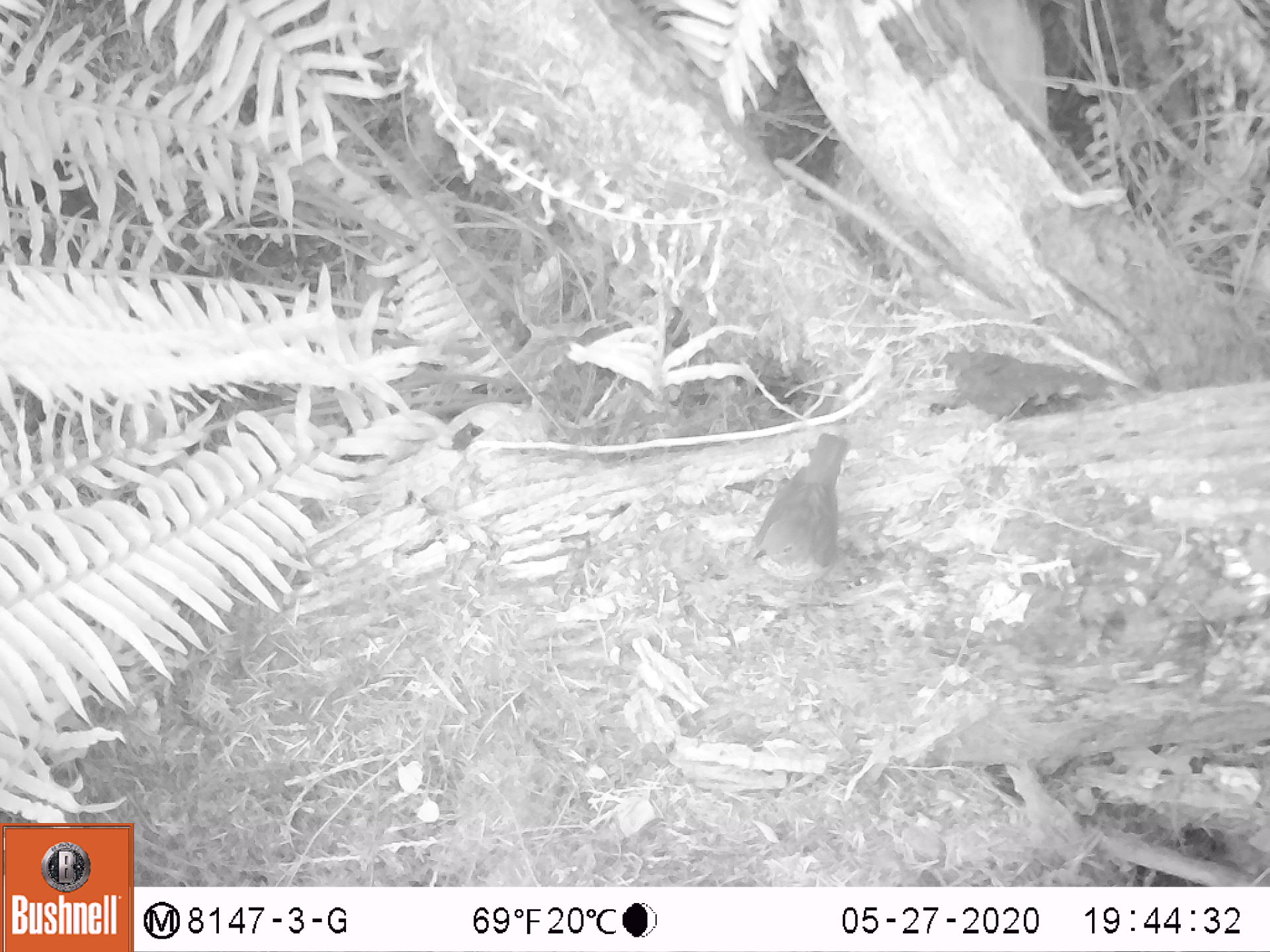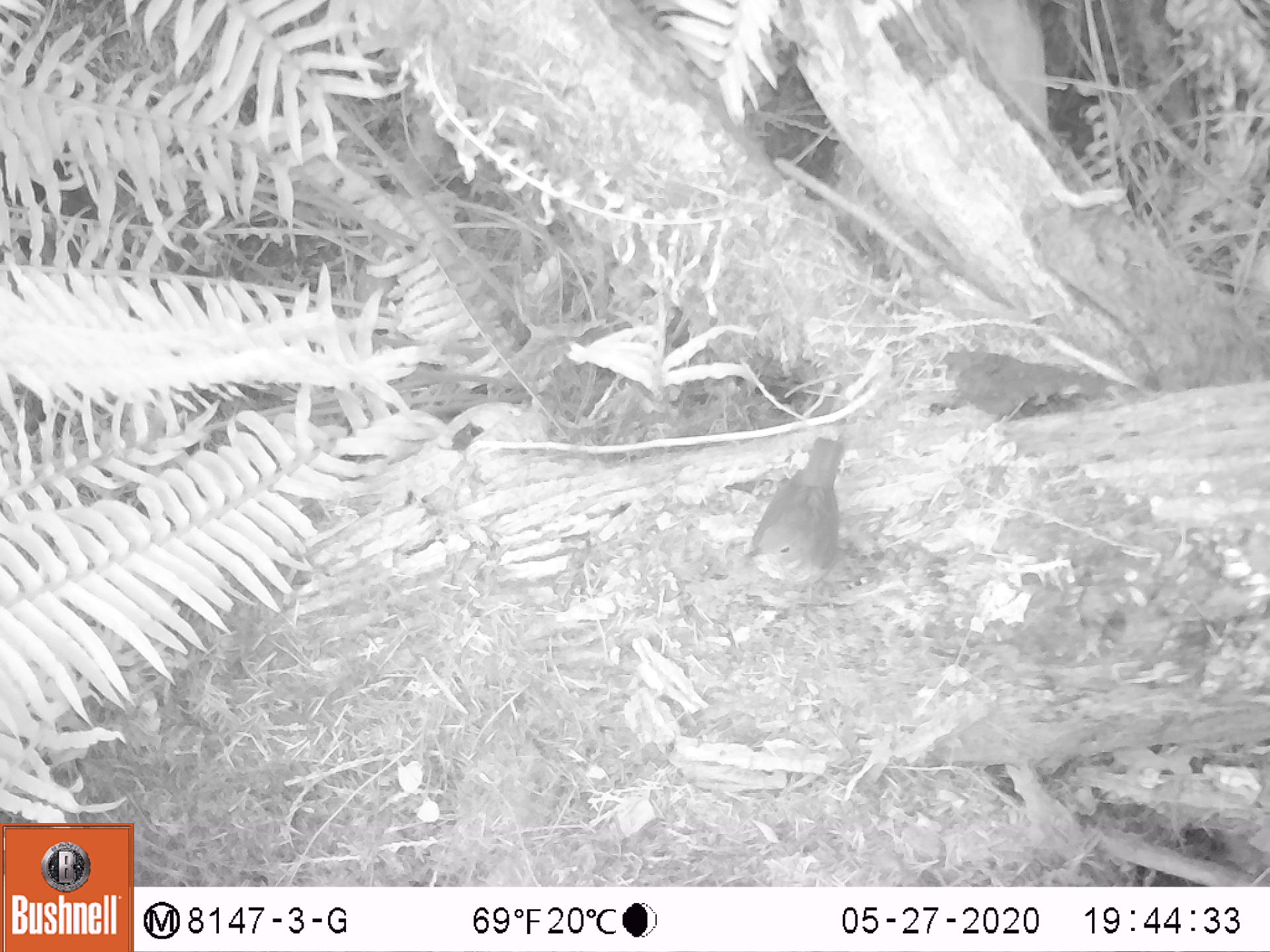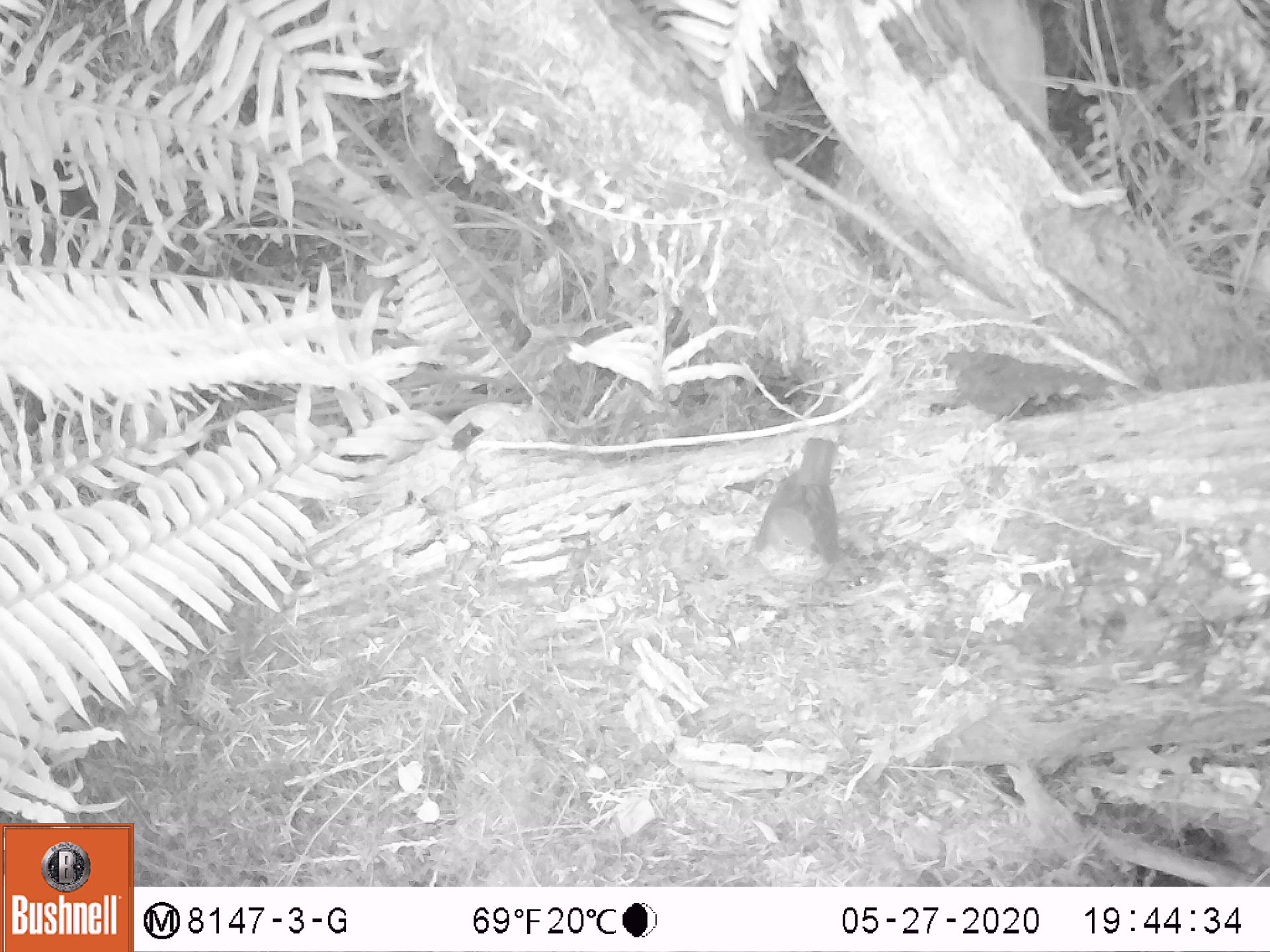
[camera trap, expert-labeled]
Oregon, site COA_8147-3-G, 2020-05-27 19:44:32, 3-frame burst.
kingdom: Animalia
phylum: Chordata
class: Aves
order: Passeriformes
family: Turdidae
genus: Catharus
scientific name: Catharus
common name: brown thrushes and nightingale-thrushes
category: catharus species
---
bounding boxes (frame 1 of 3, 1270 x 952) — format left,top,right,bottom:
catharus species: 735,429,860,585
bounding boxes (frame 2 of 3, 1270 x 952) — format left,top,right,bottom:
catharus species: 745,432,847,590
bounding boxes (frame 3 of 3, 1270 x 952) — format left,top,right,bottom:
catharus species: 746,432,851,595